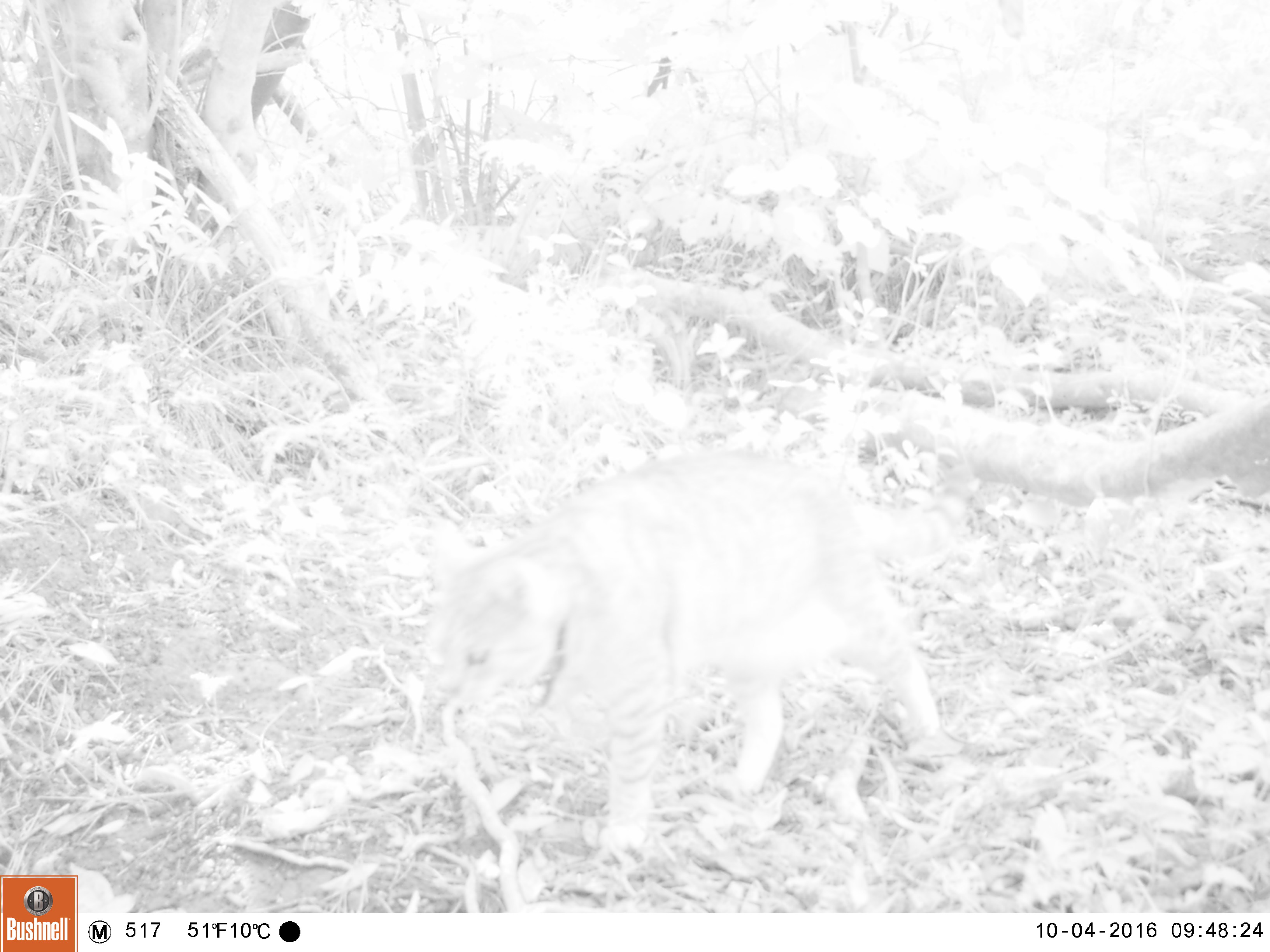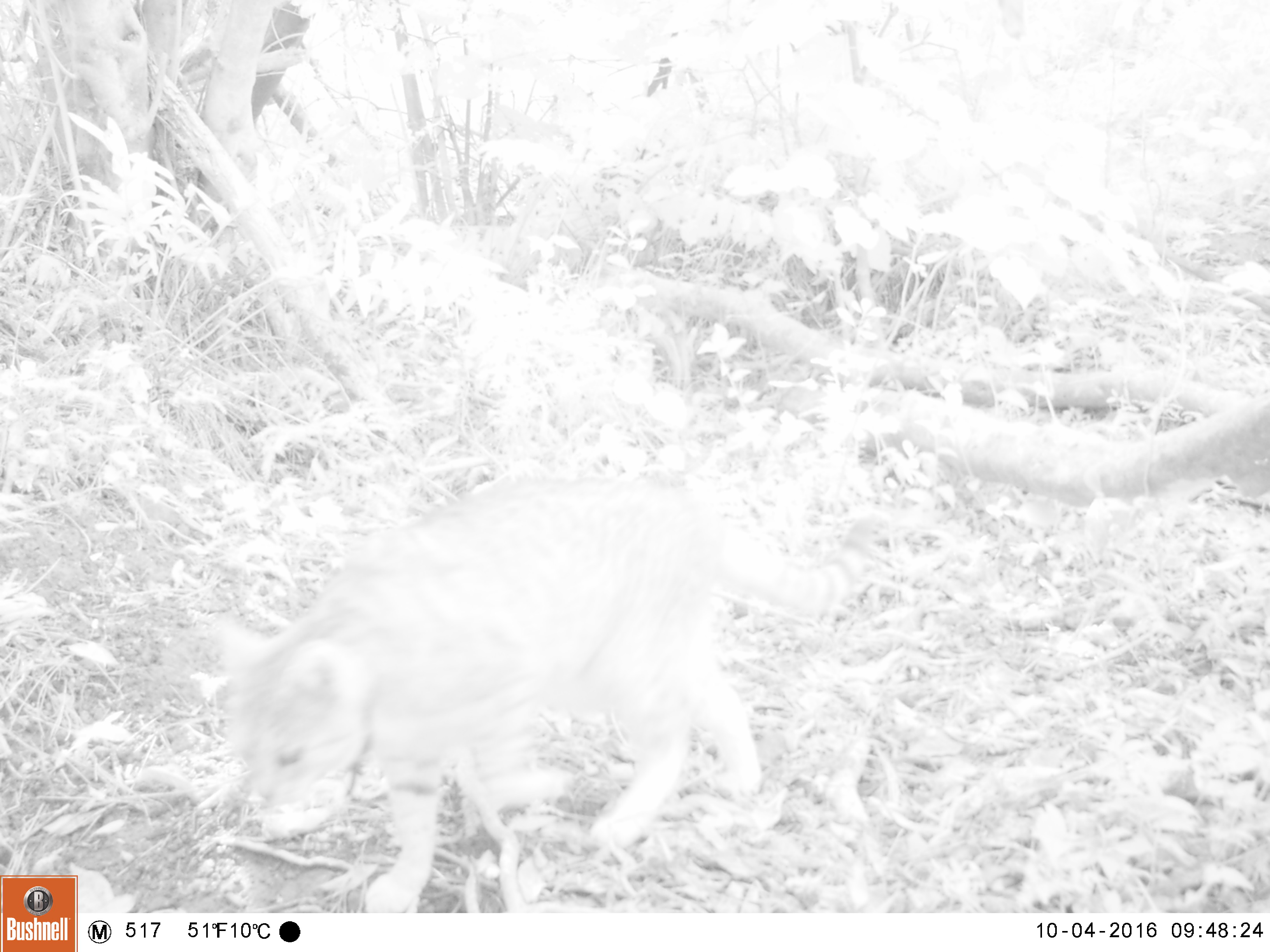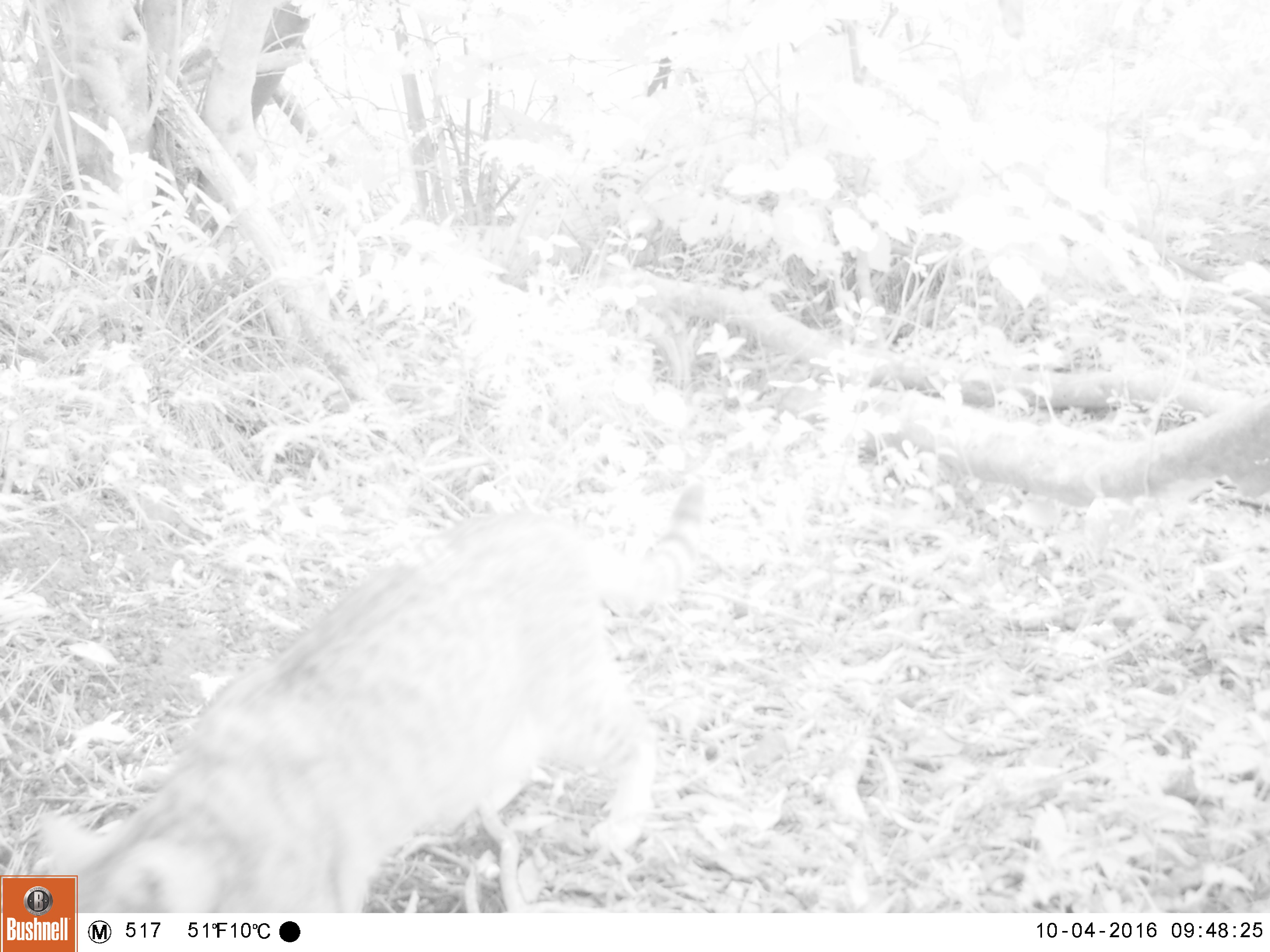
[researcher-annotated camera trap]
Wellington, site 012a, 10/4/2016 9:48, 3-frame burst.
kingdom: Animalia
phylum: Chordata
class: Mammalia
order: Carnivora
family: Felidae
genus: Felis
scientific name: Felis catus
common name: cat